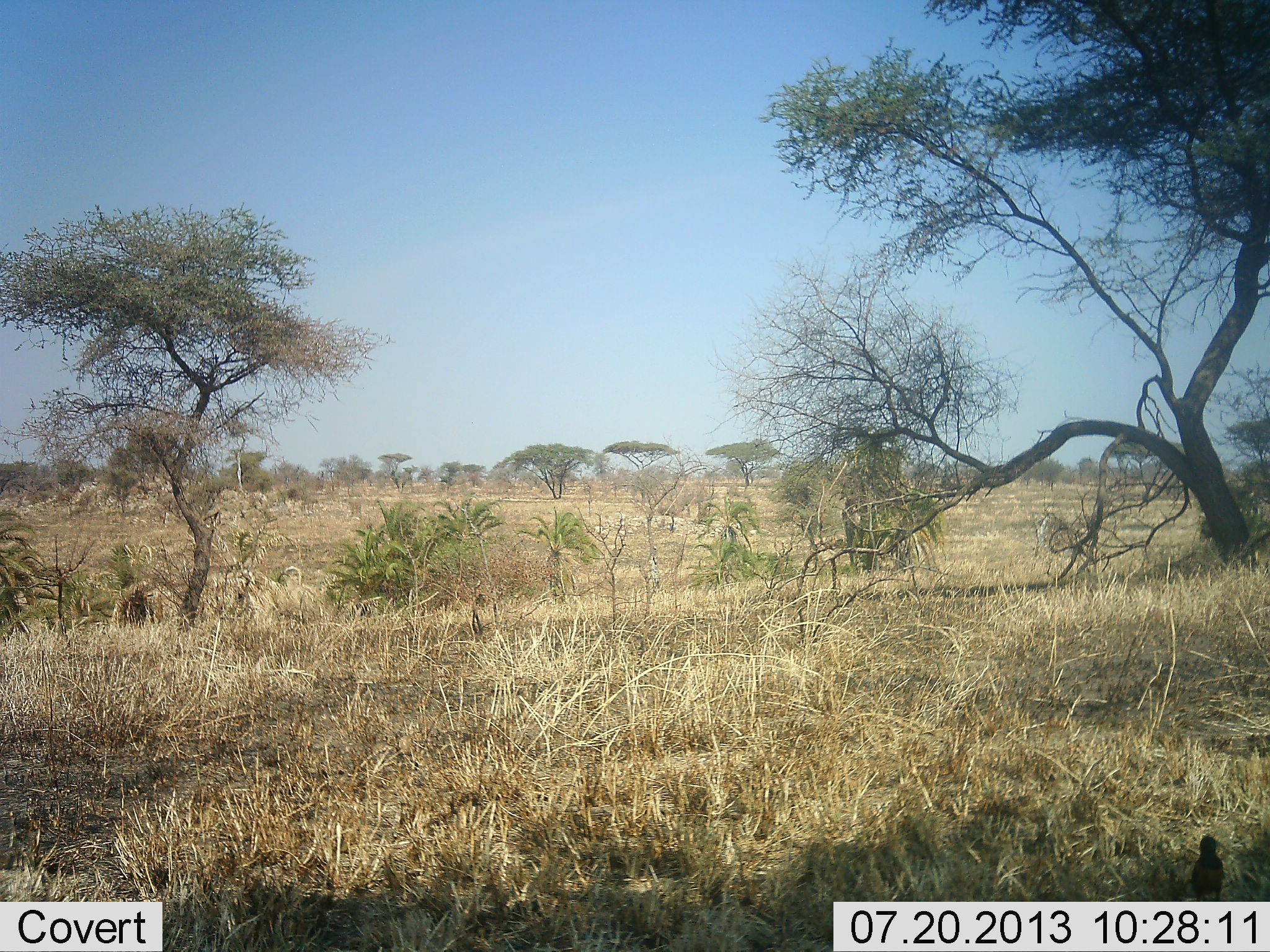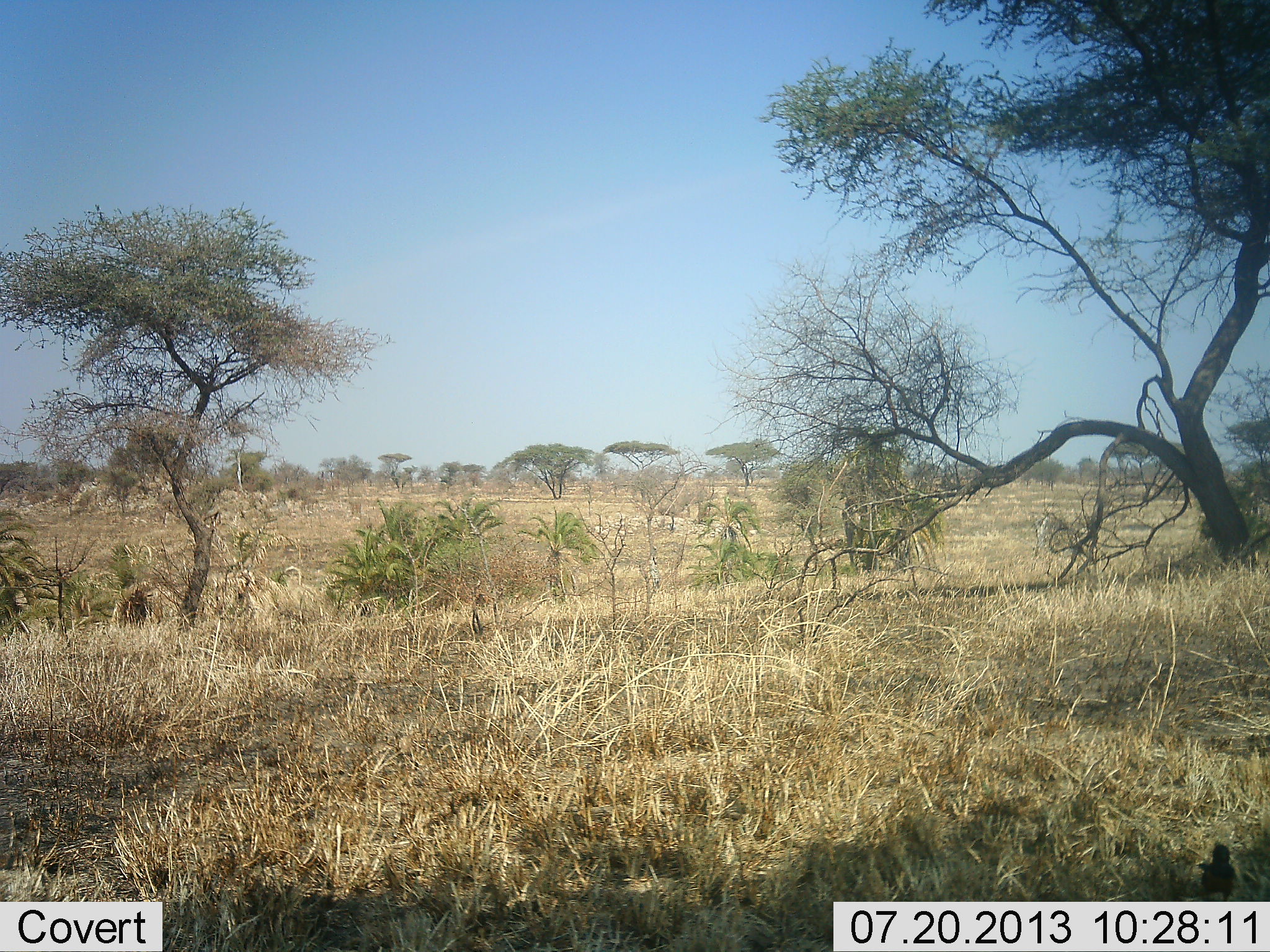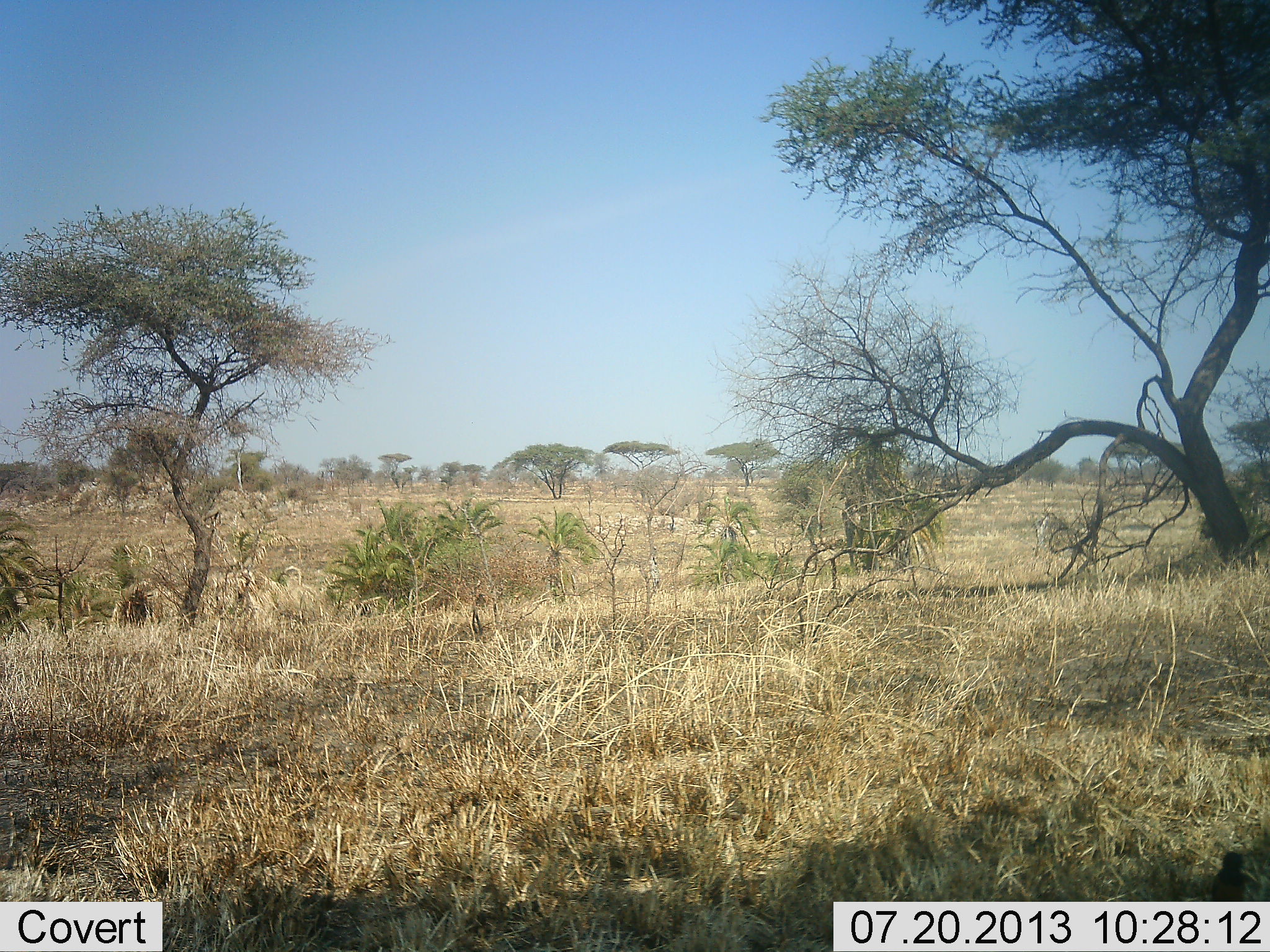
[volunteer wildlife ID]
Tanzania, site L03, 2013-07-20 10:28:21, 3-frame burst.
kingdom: Animalia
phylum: Chordata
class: Aves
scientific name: Aves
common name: bird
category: otherbird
Otherbird (bird) (Aves), count 1. Behavior (volunteer vote fractions): standing 78%, resting 0%, moving 33%, interacting 0%. Young present (vote fraction): 0%. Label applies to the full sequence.